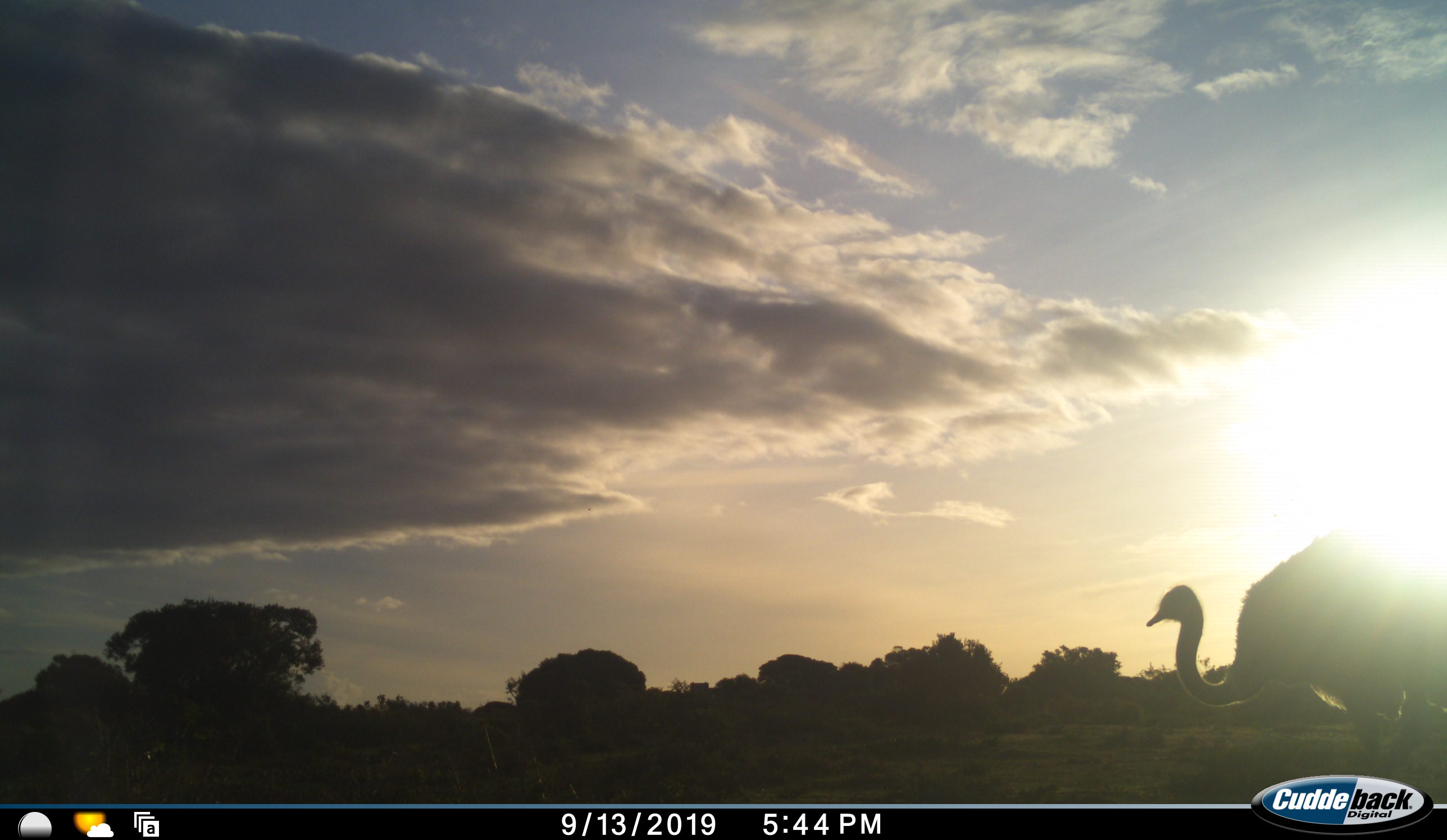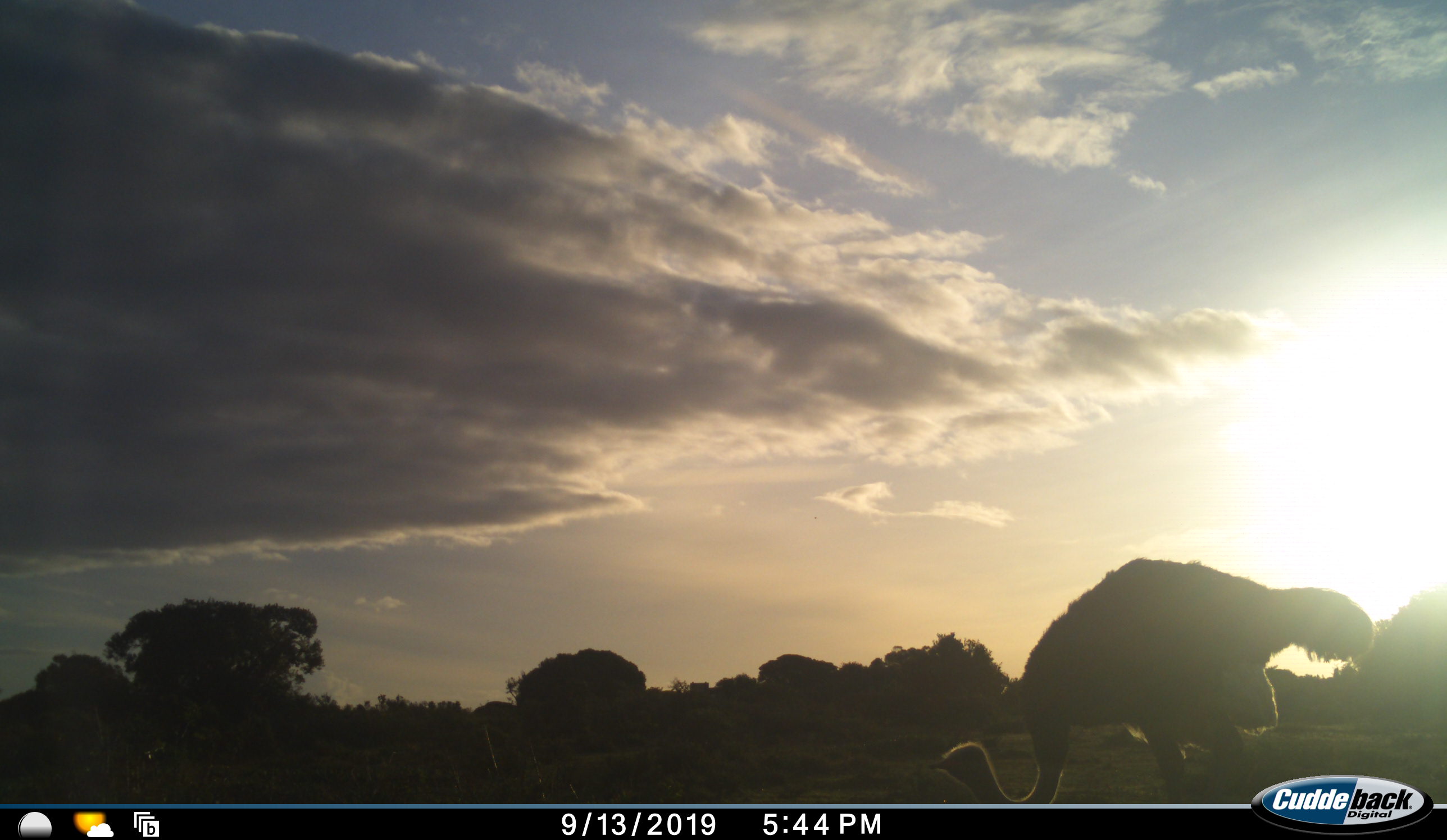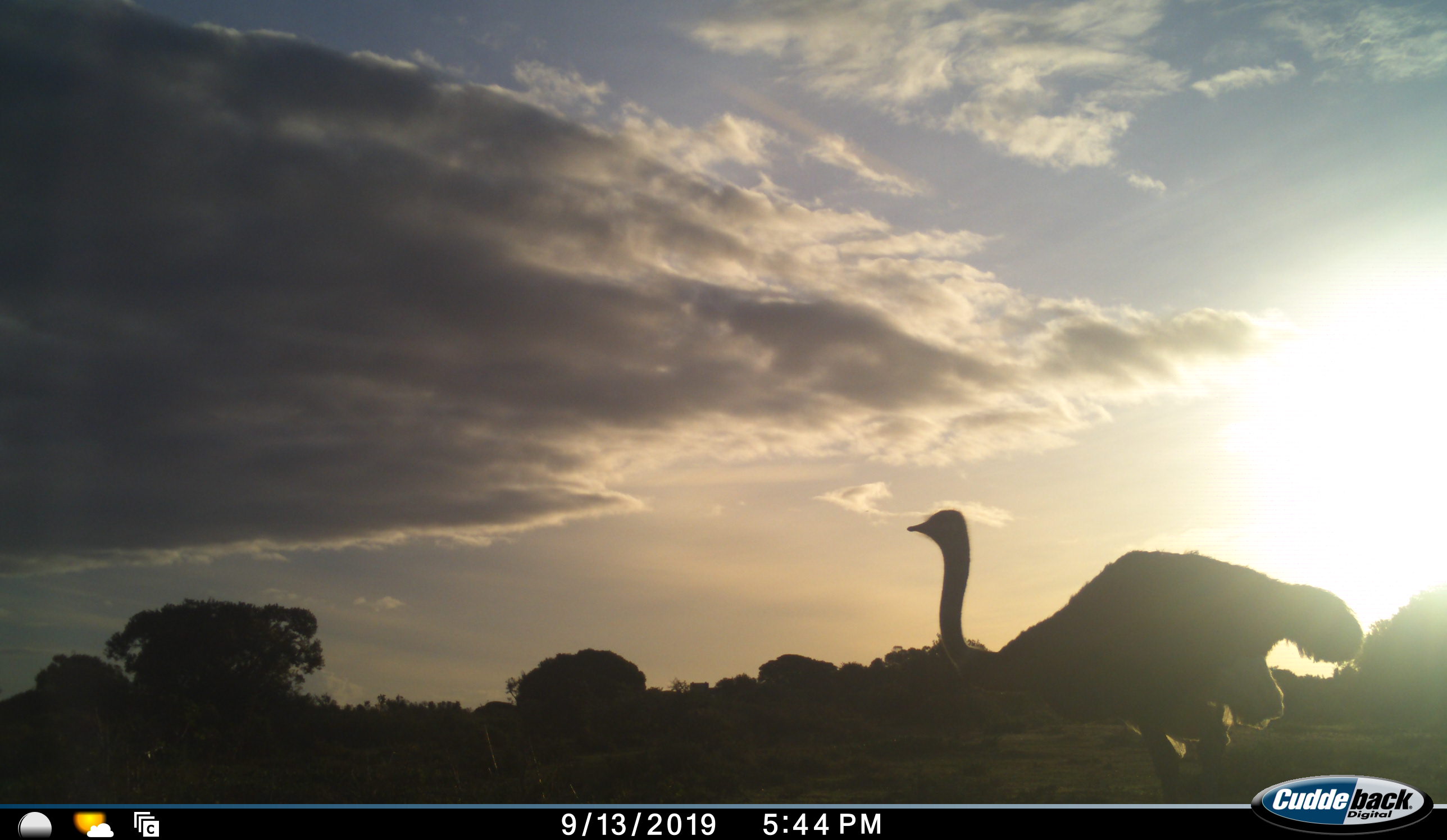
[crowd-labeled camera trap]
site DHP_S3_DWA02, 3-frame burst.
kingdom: Animalia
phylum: Chordata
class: Aves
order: Struthioniformes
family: Struthionidae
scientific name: Struthionidae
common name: ostrich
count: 1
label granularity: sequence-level